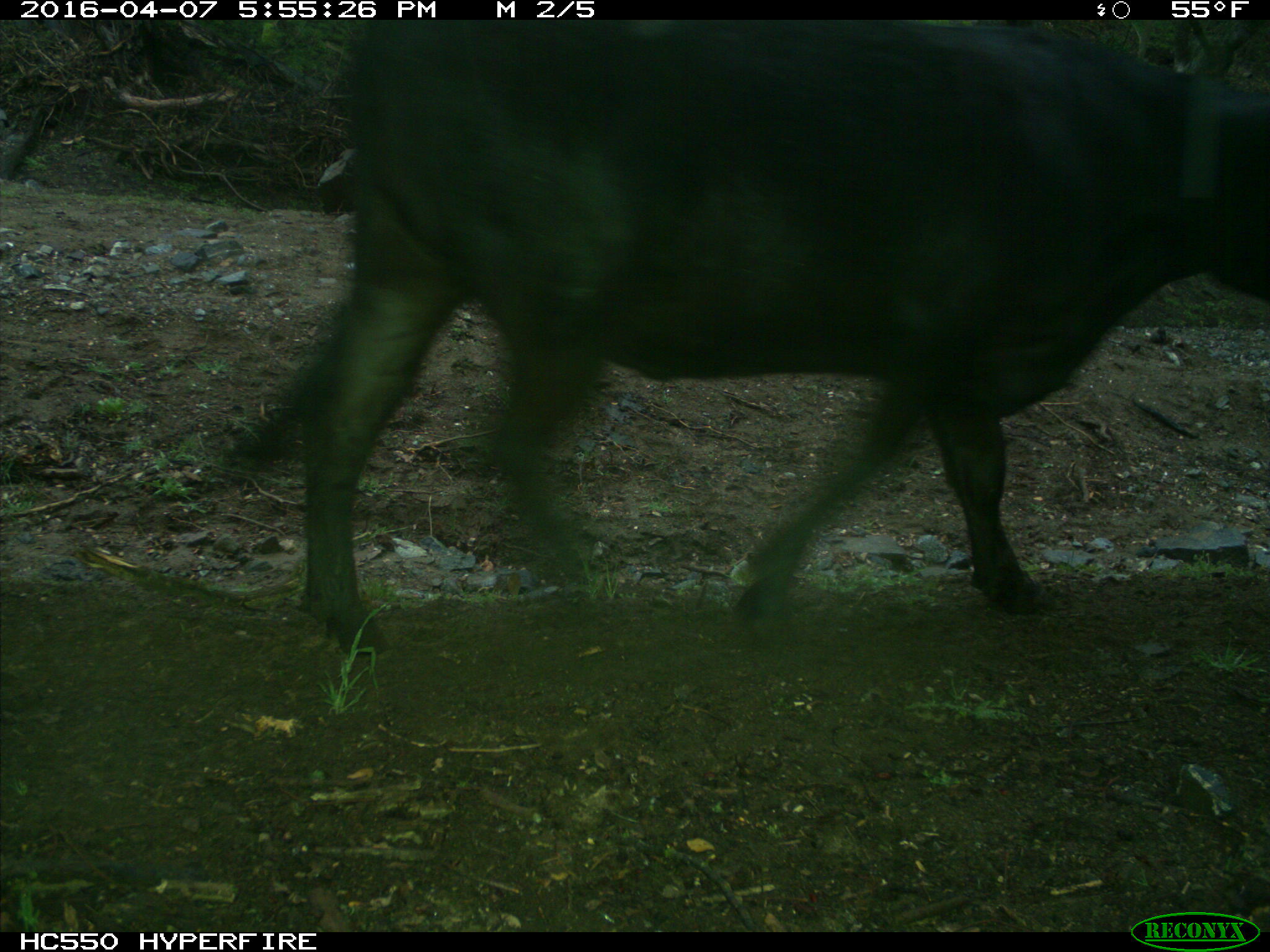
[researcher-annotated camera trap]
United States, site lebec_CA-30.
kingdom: Animalia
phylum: Chordata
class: Mammalia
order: Artiodactyla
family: Bovidae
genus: Bos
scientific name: Bos taurus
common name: domestic cow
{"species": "Bos taurus (domestic cow)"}